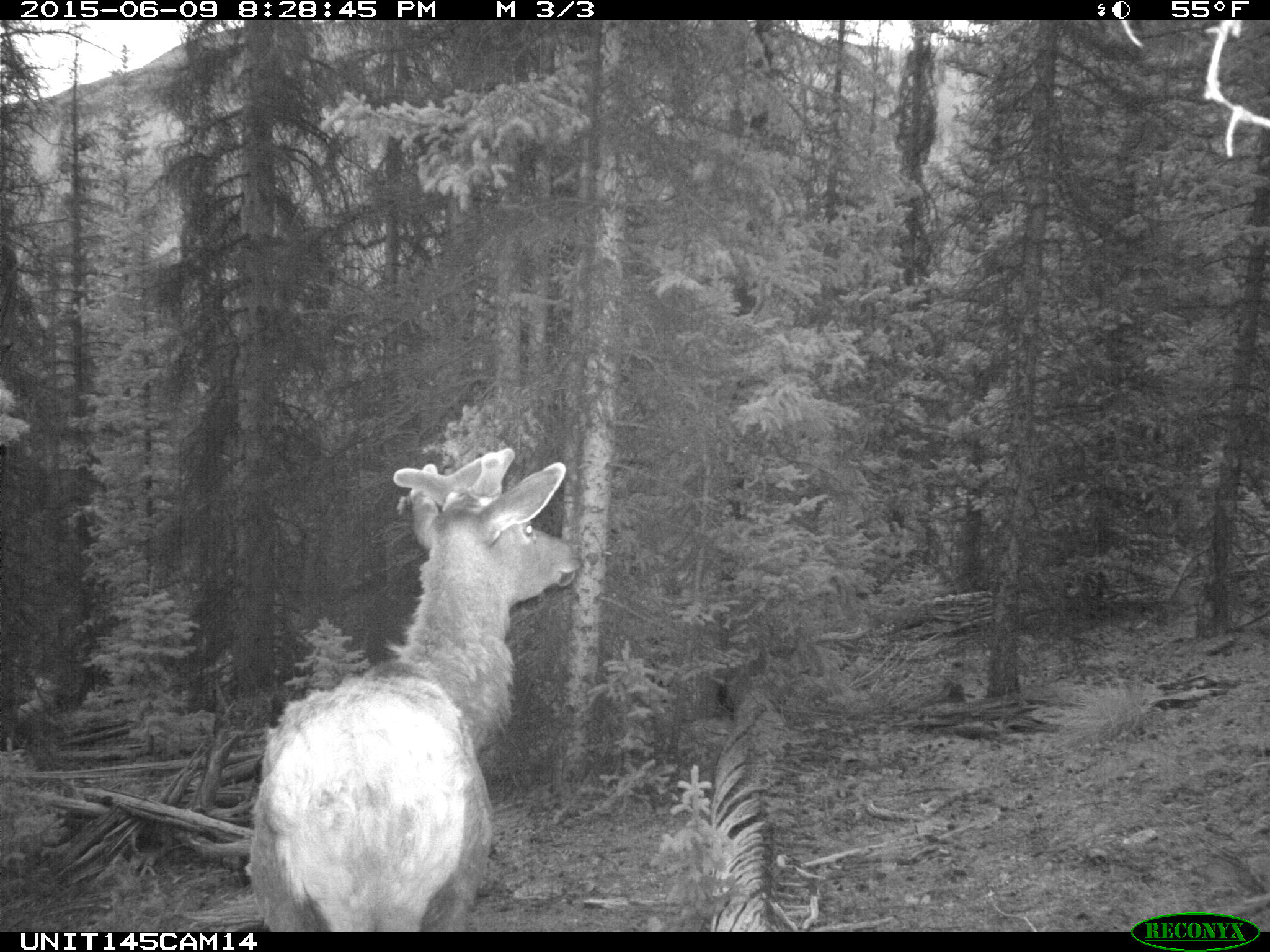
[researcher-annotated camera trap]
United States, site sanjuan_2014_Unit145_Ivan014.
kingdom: Animalia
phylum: Chordata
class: Mammalia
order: Artiodactyla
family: Cervidae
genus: Cervus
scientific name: Cervus elaphus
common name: red deer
Cervus elaphus (red deer).